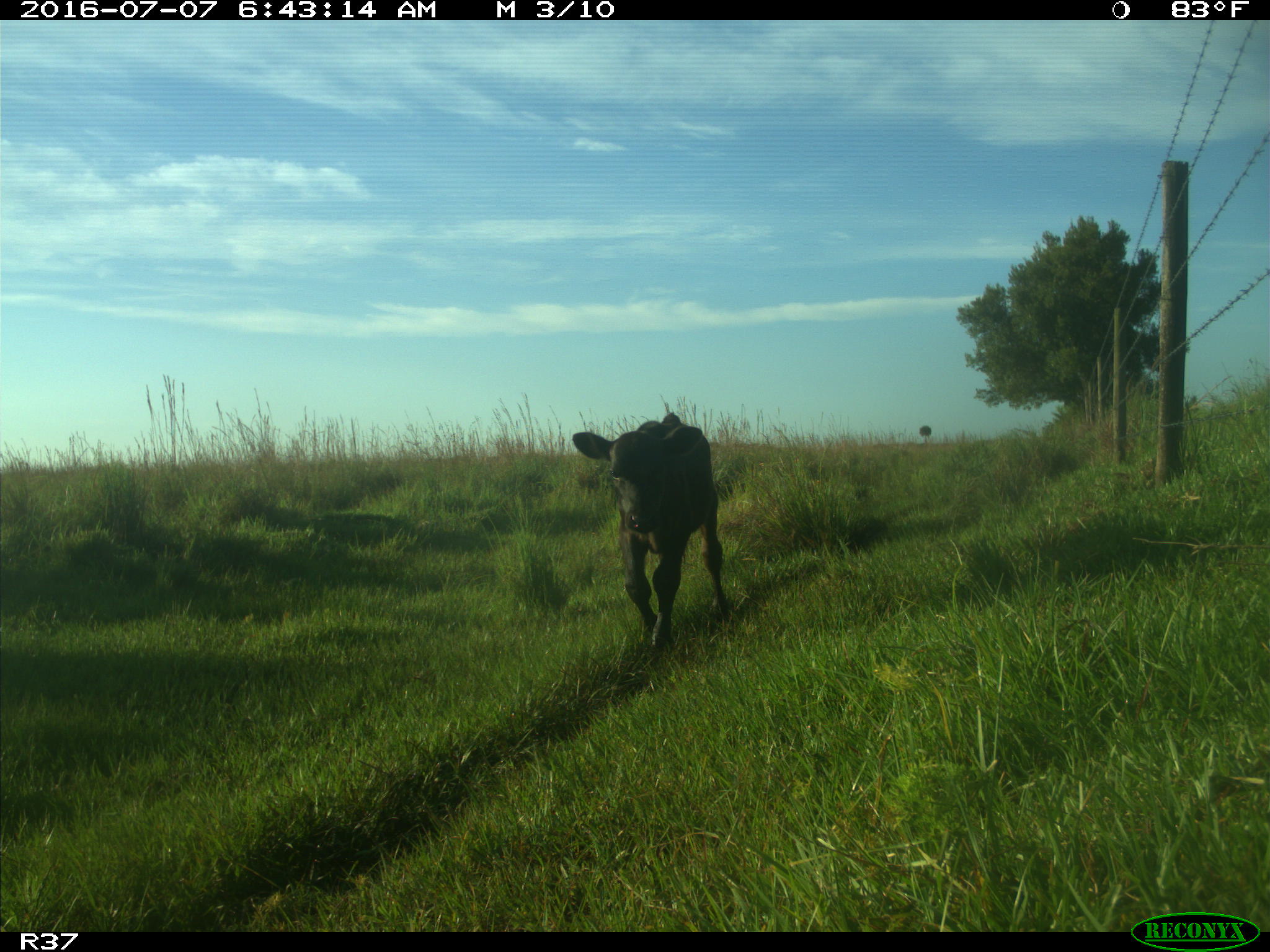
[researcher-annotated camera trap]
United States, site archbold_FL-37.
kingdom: Animalia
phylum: Chordata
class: Mammalia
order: Artiodactyla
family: Bovidae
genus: Bos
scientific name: Bos taurus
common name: domestic cow